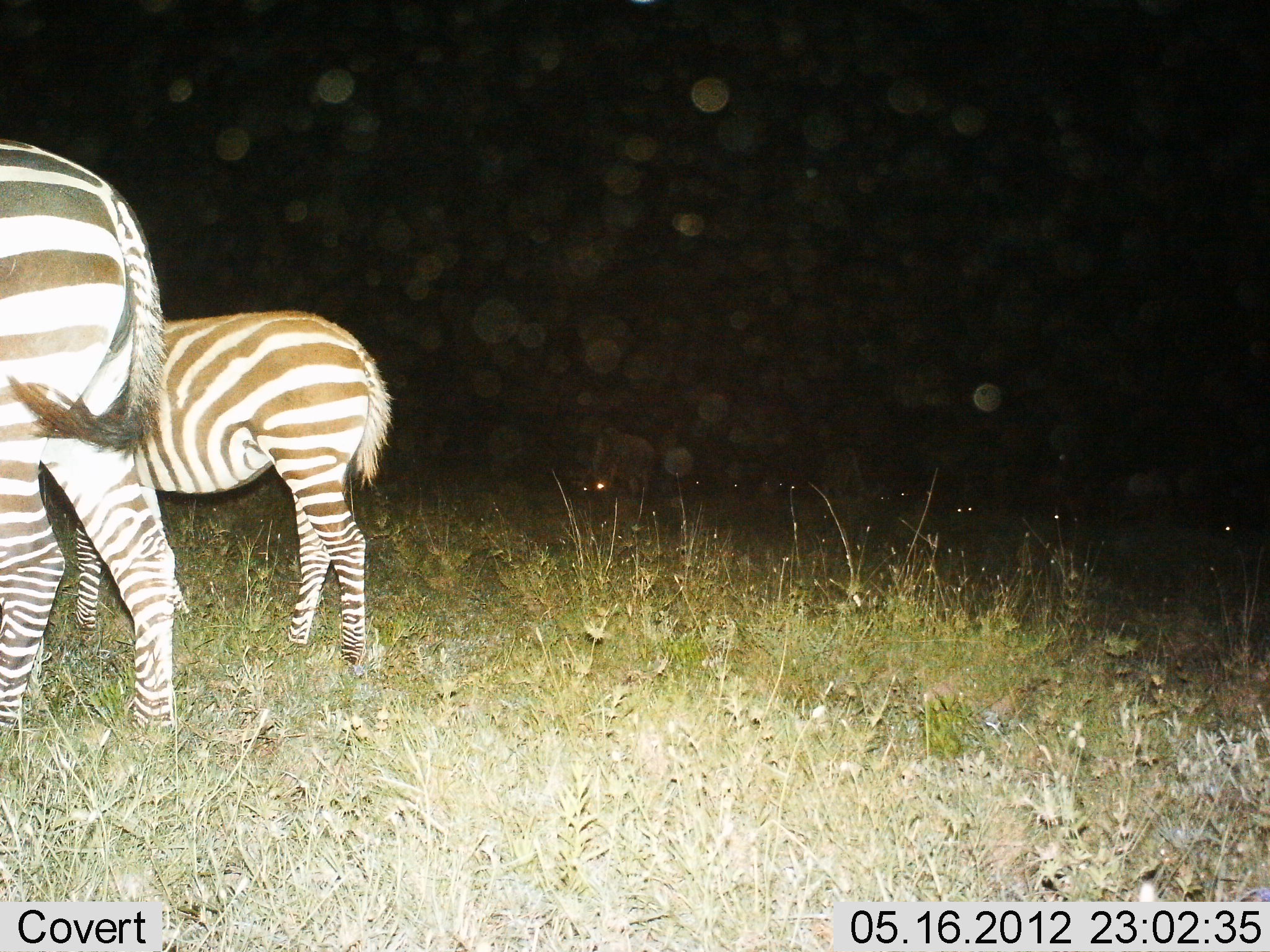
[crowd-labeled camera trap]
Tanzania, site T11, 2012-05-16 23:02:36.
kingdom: Animalia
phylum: Chordata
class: Mammalia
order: Perissodactyla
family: Equidae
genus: Equus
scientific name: Equus quagga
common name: plains zebra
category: zebra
Zebra (plains zebra) (Equus quagga), count 2. Behavior (volunteer vote fractions): standing 73%, resting 0%, moving 9%, interacting 0%. Young present (vote fraction): 55%. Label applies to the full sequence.